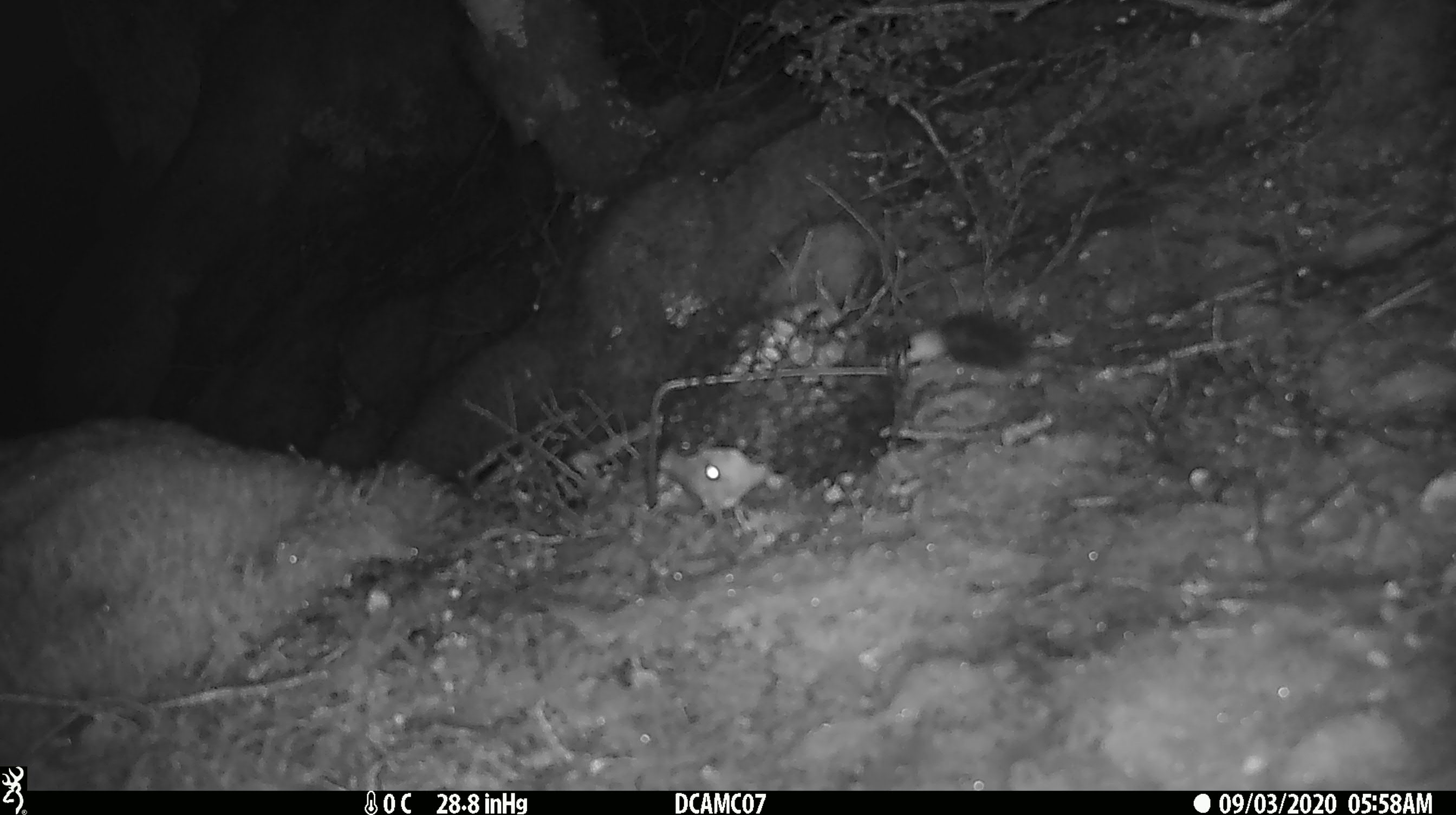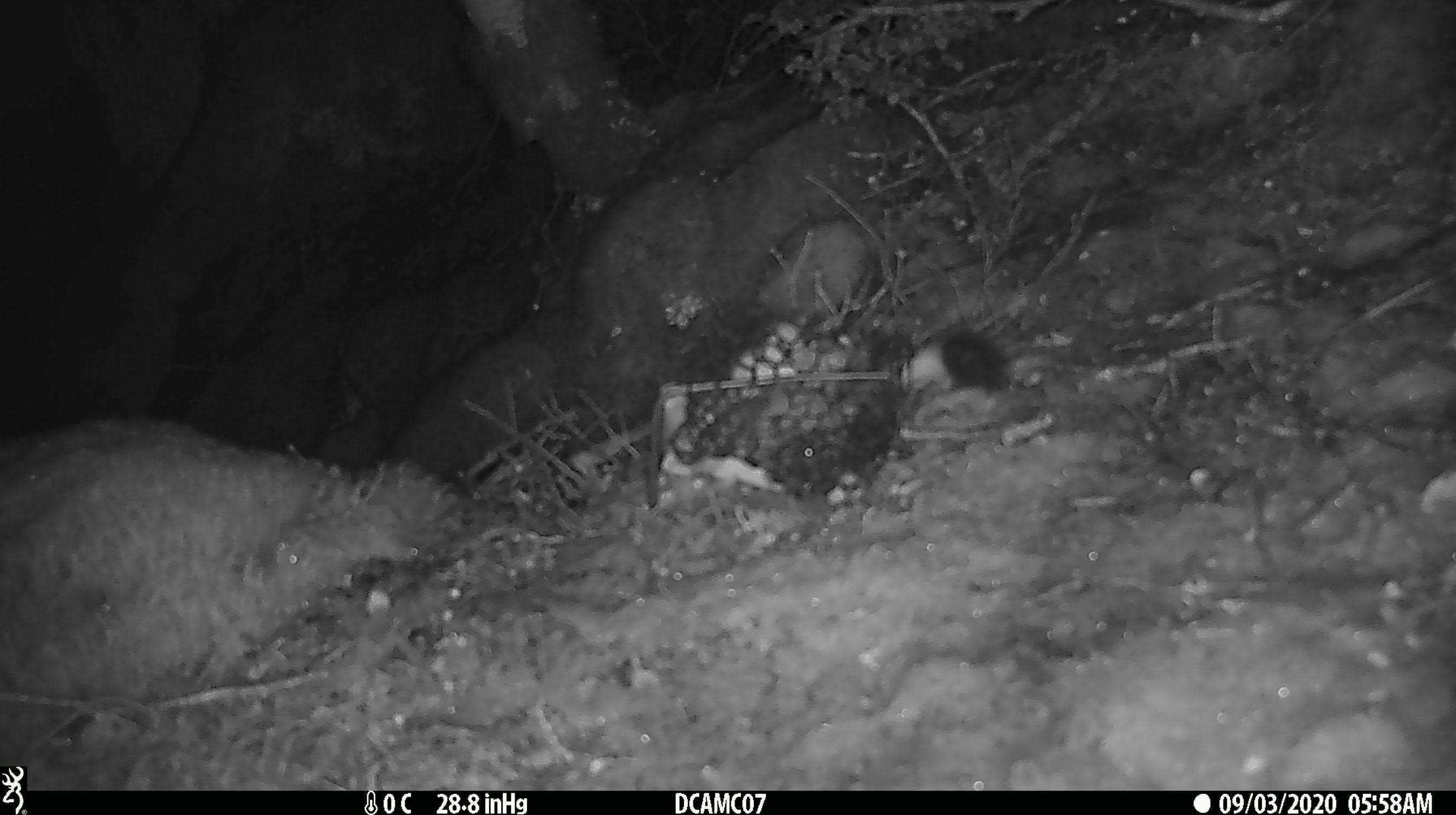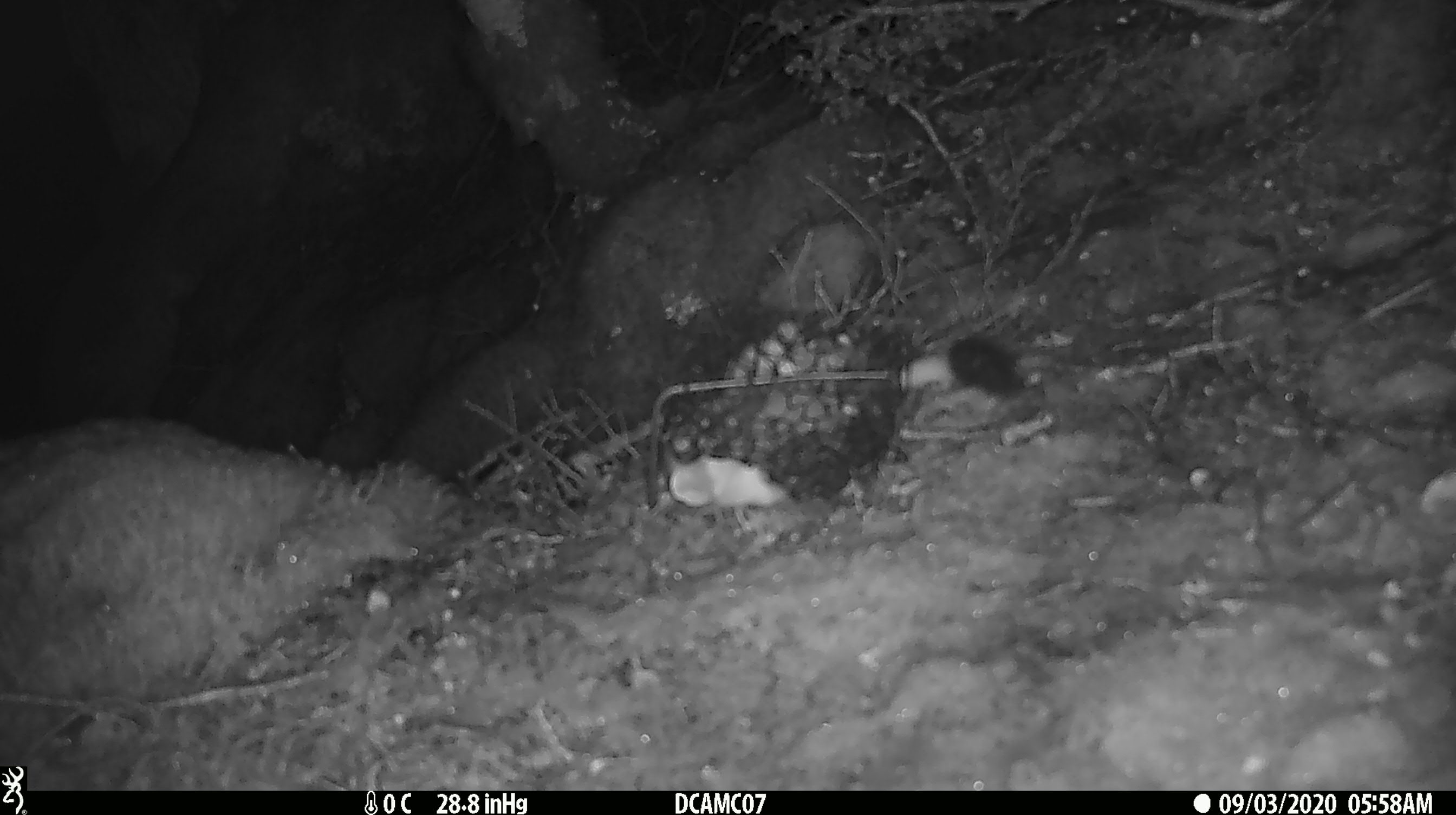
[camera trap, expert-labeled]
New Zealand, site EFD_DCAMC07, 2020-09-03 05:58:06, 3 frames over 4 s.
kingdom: Animalia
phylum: Chordata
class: Mammalia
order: Carnivora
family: Mustelidae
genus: Mustela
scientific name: Mustela erminea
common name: stoat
Stoat (Mustela erminea).